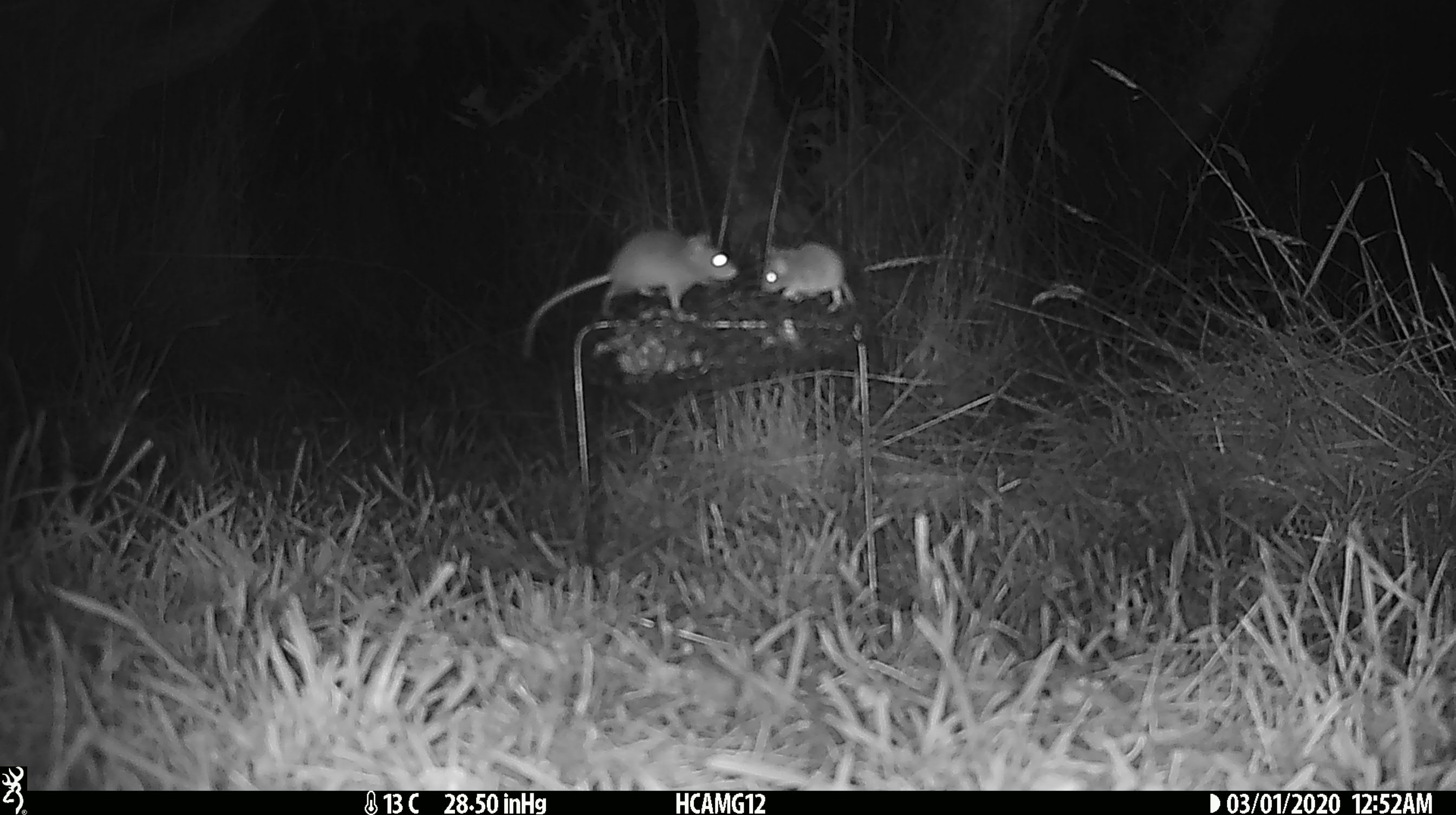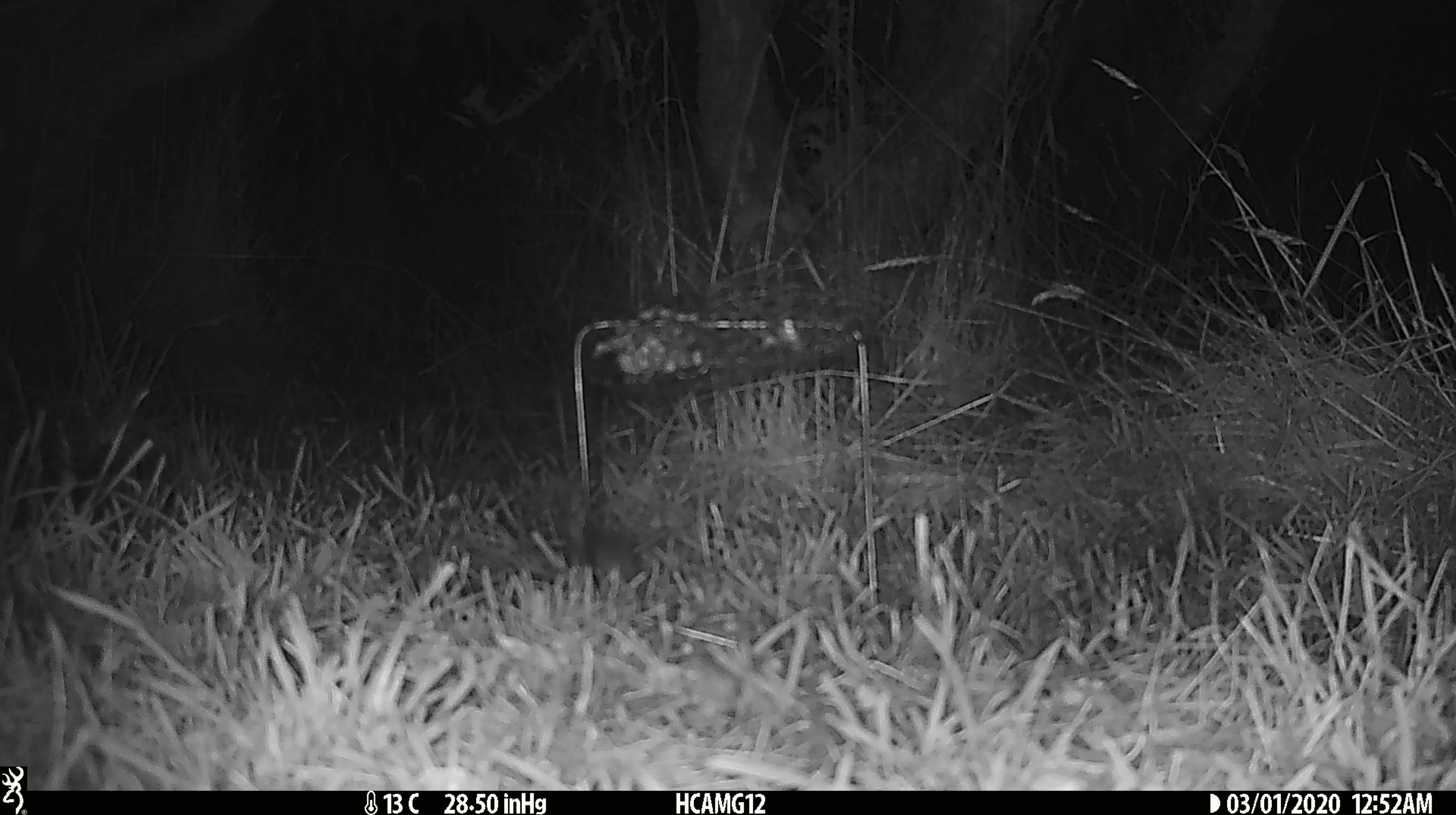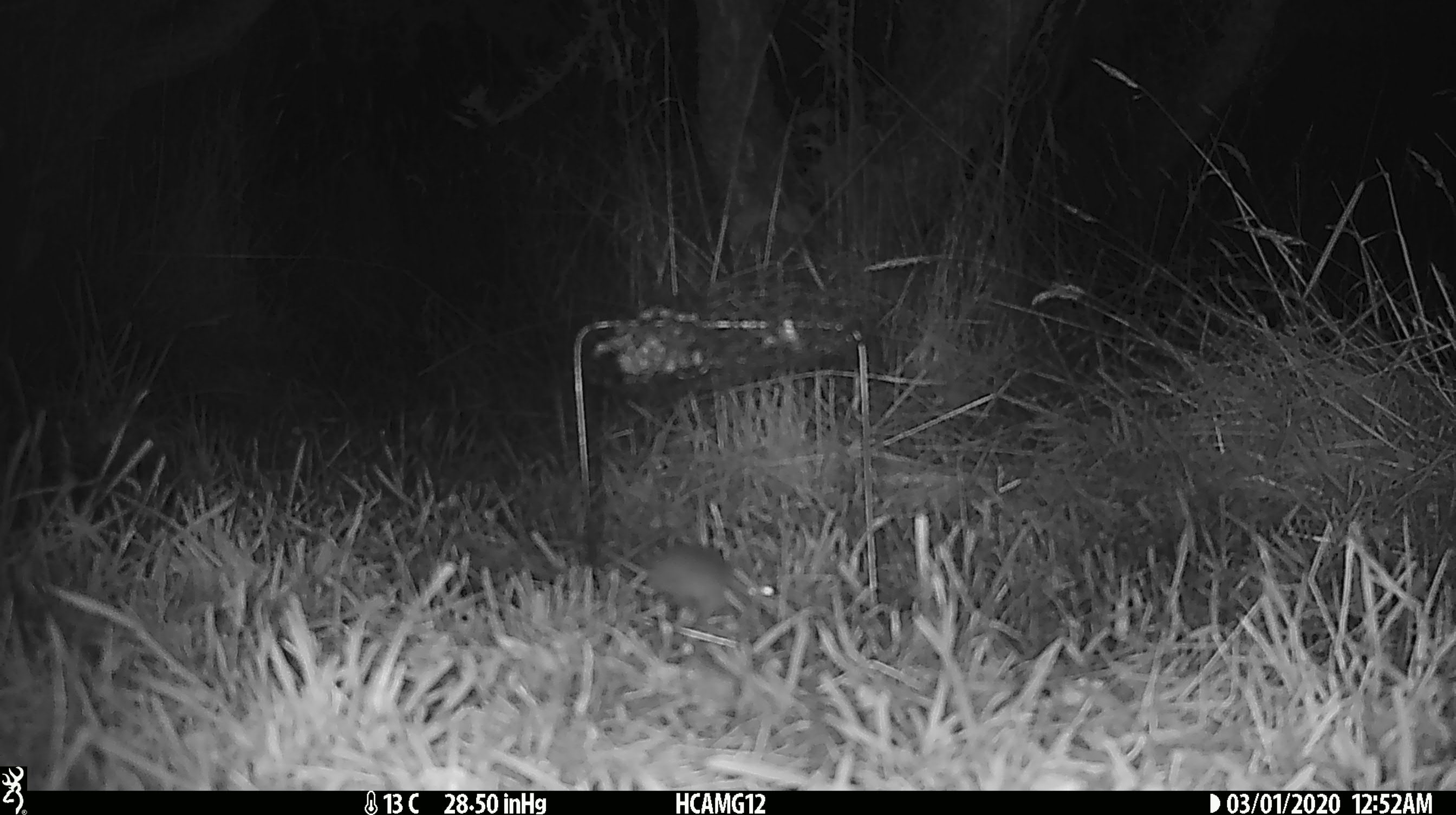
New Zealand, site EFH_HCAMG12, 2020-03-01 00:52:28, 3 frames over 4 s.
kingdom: Animalia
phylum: Chordata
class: Mammalia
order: Rodentia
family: Muridae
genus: Mus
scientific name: Mus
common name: mouse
Mouse (Mus).